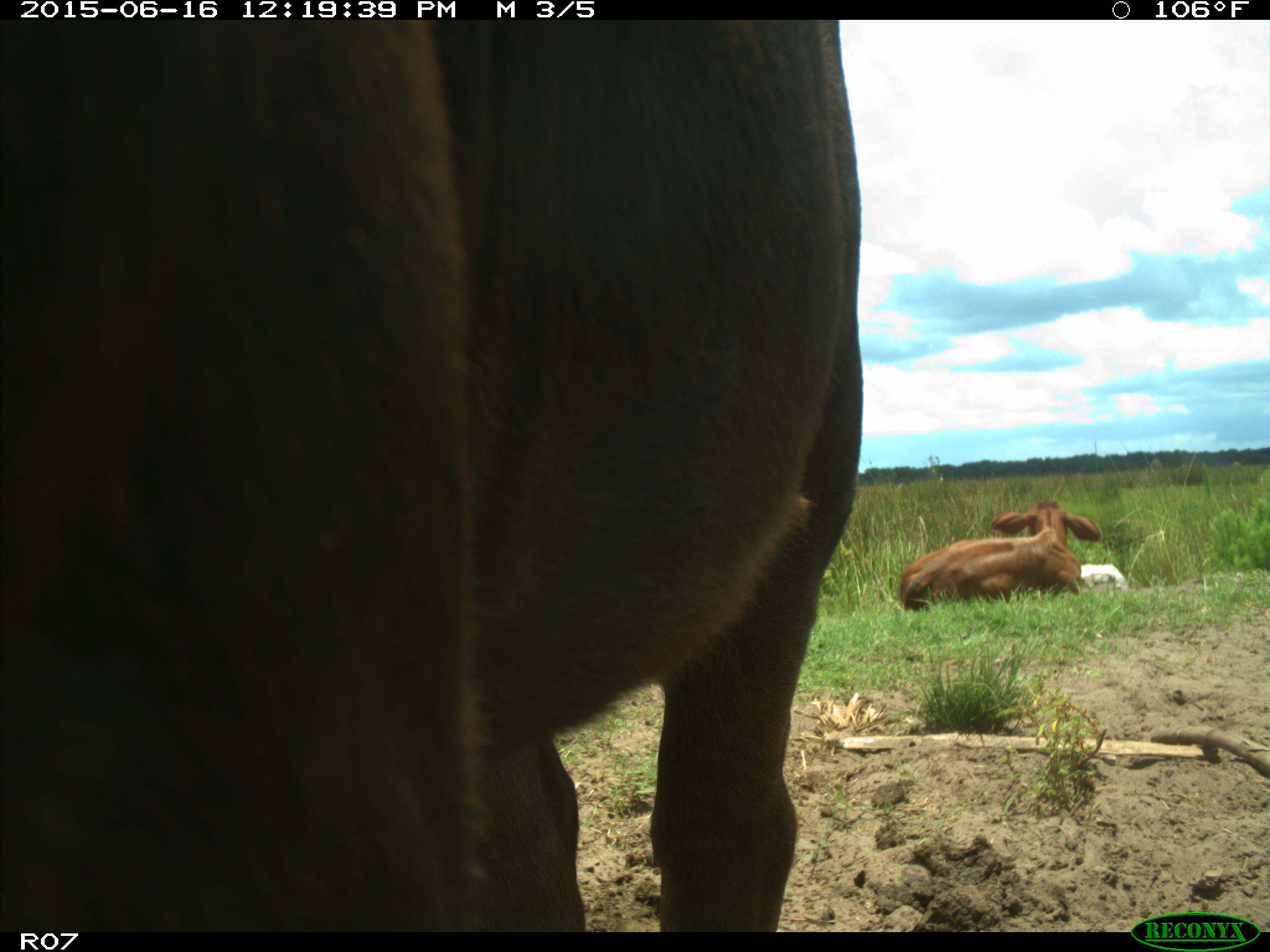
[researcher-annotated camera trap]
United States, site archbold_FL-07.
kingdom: Animalia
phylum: Chordata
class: Mammalia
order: Artiodactyla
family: Bovidae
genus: Bos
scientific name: Bos taurus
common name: domestic cow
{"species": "Bos taurus (domestic cow)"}